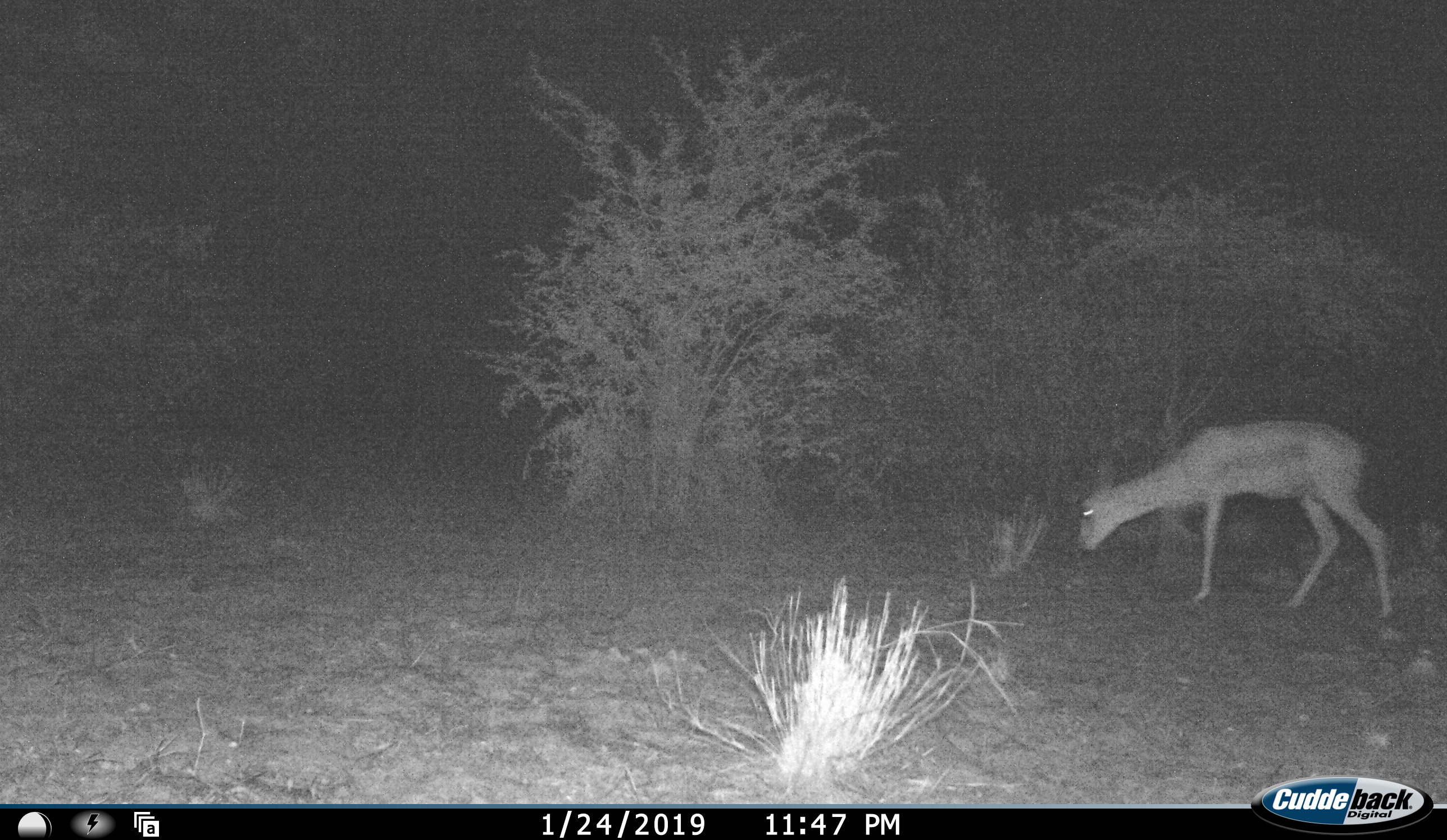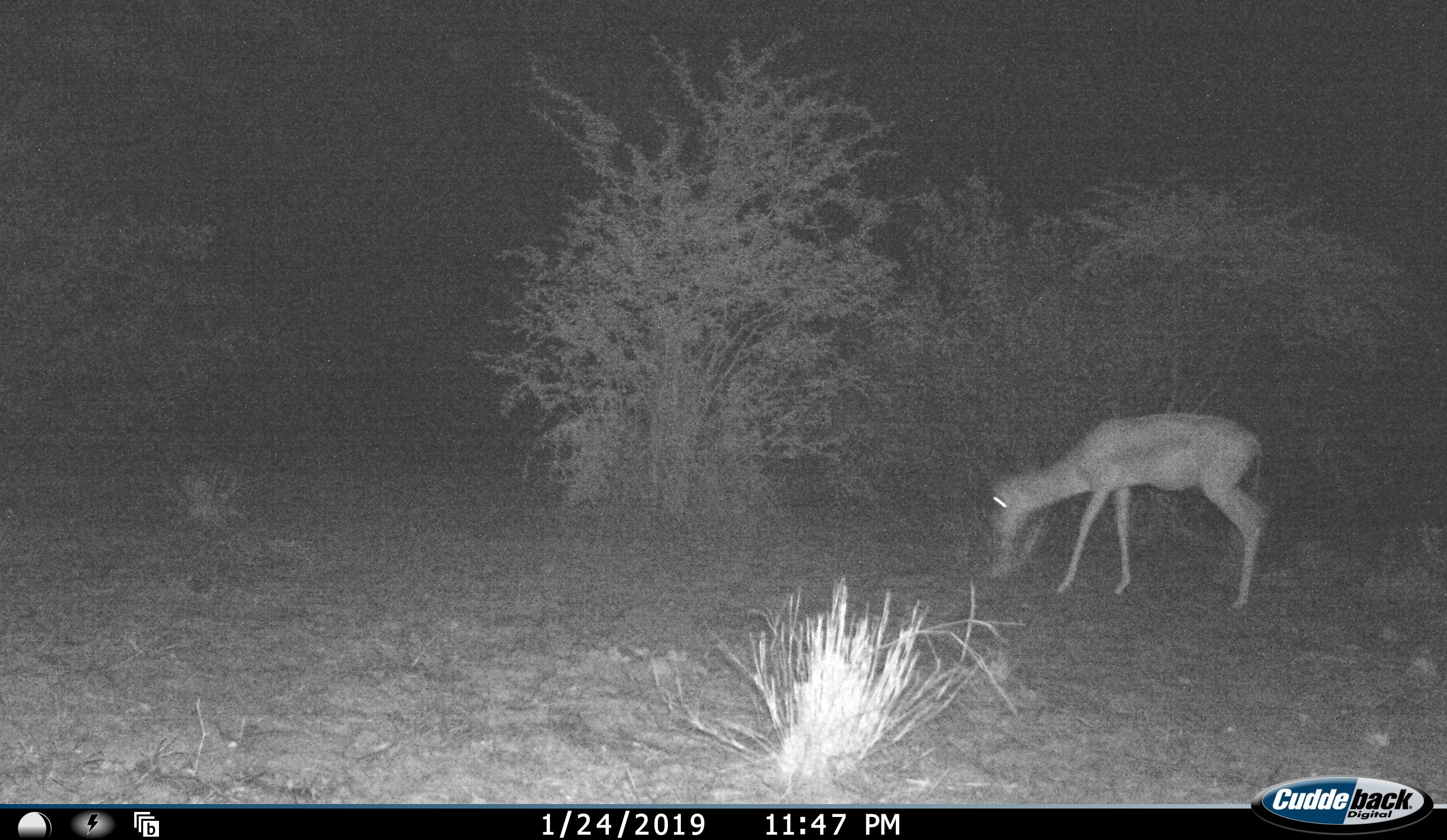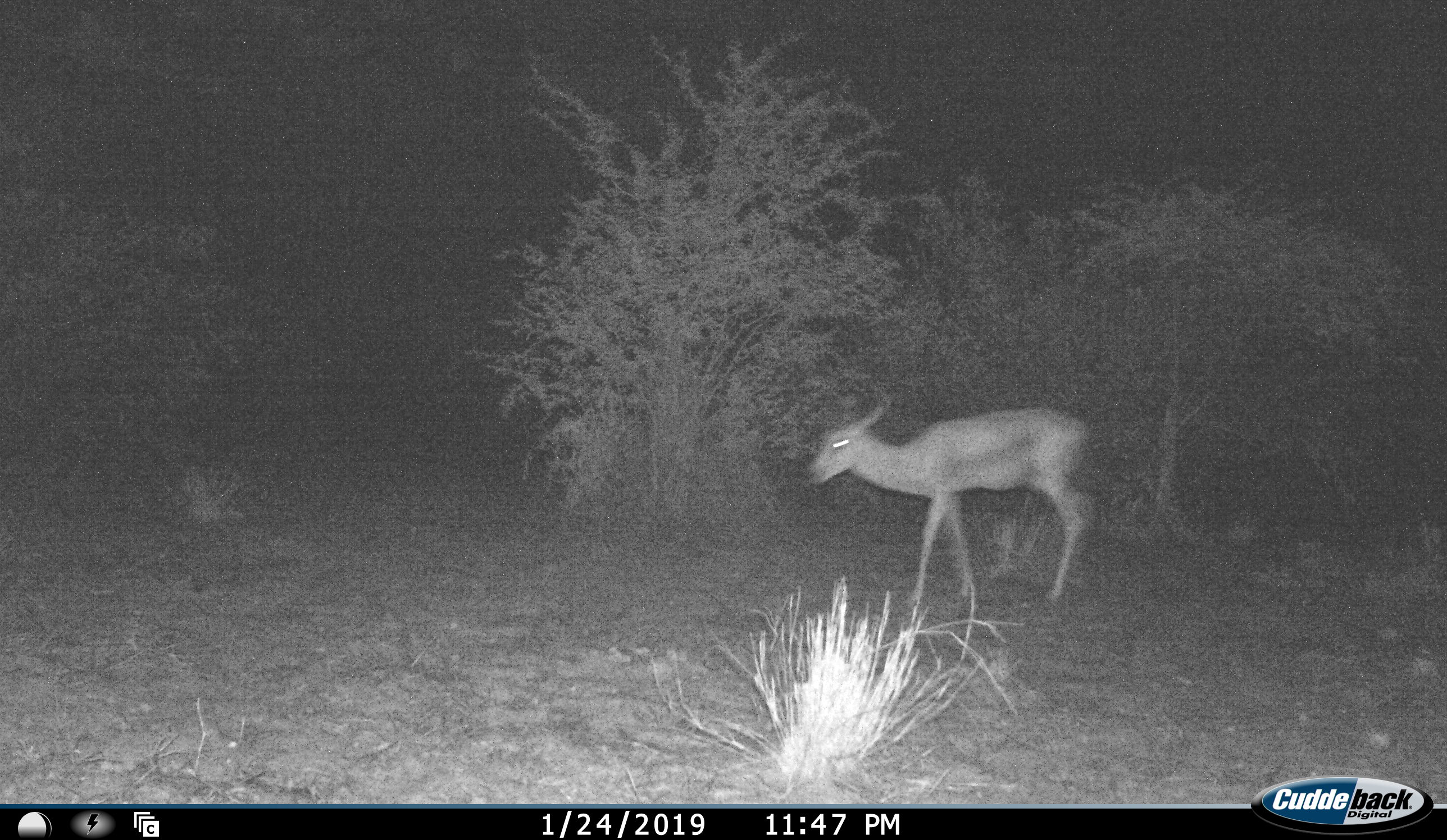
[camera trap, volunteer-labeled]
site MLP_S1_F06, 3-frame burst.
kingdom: Animalia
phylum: Chordata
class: Mammalia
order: Artiodactyla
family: Bovidae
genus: Aepyceros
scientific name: Aepyceros melampus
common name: impala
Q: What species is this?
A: Impala (Aepyceros melampus).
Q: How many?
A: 1.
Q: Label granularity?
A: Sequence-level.